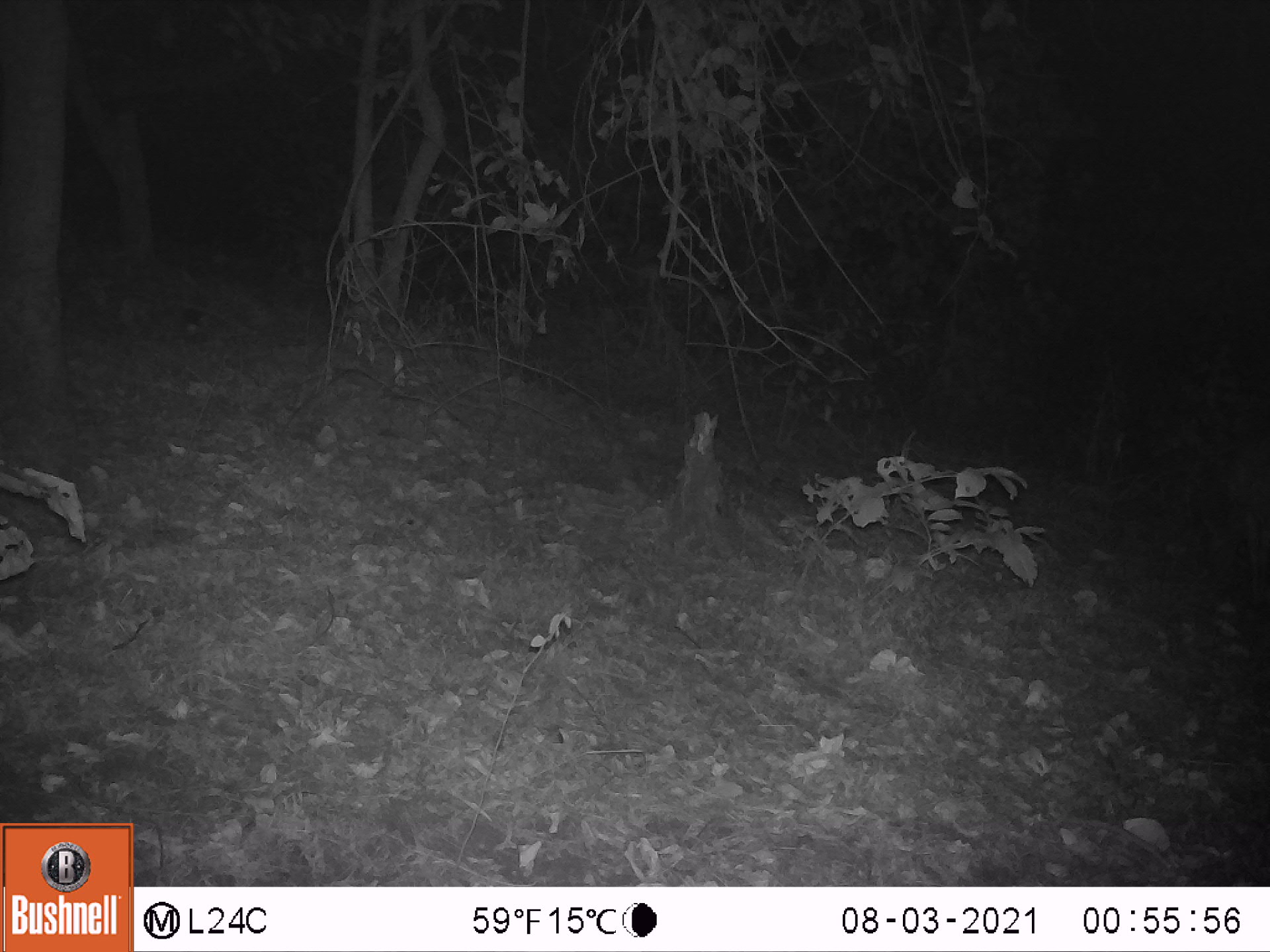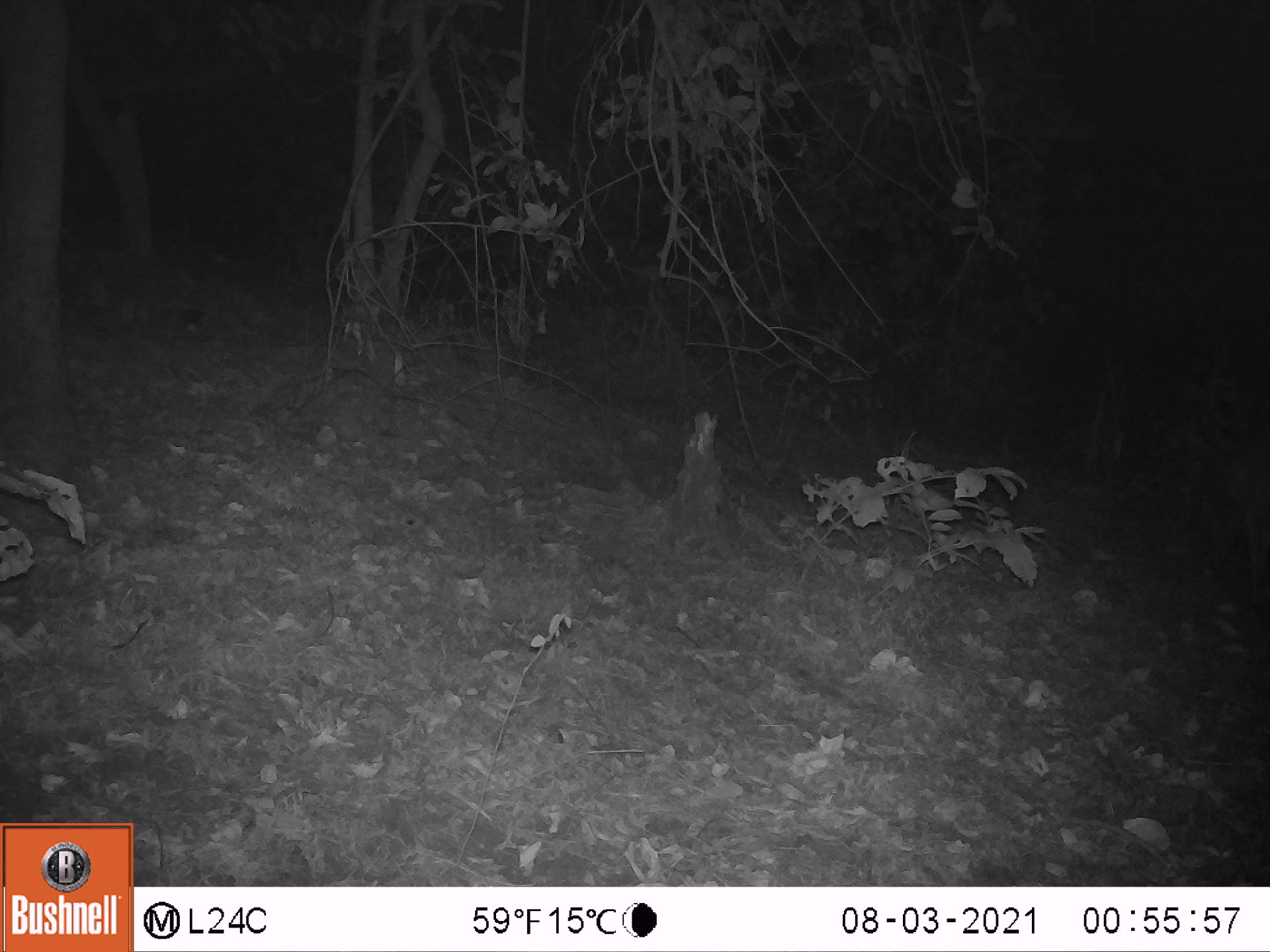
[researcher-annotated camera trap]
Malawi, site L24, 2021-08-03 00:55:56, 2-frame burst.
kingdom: Animalia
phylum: Chordata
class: Mammalia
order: Artiodactyla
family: Bovidae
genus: Tragelaphus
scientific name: Tragelaphus sylvaticus sylvaticus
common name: cape bushbuck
Cape bushbuck (Tragelaphus sylvaticus sylvaticus), count 1.